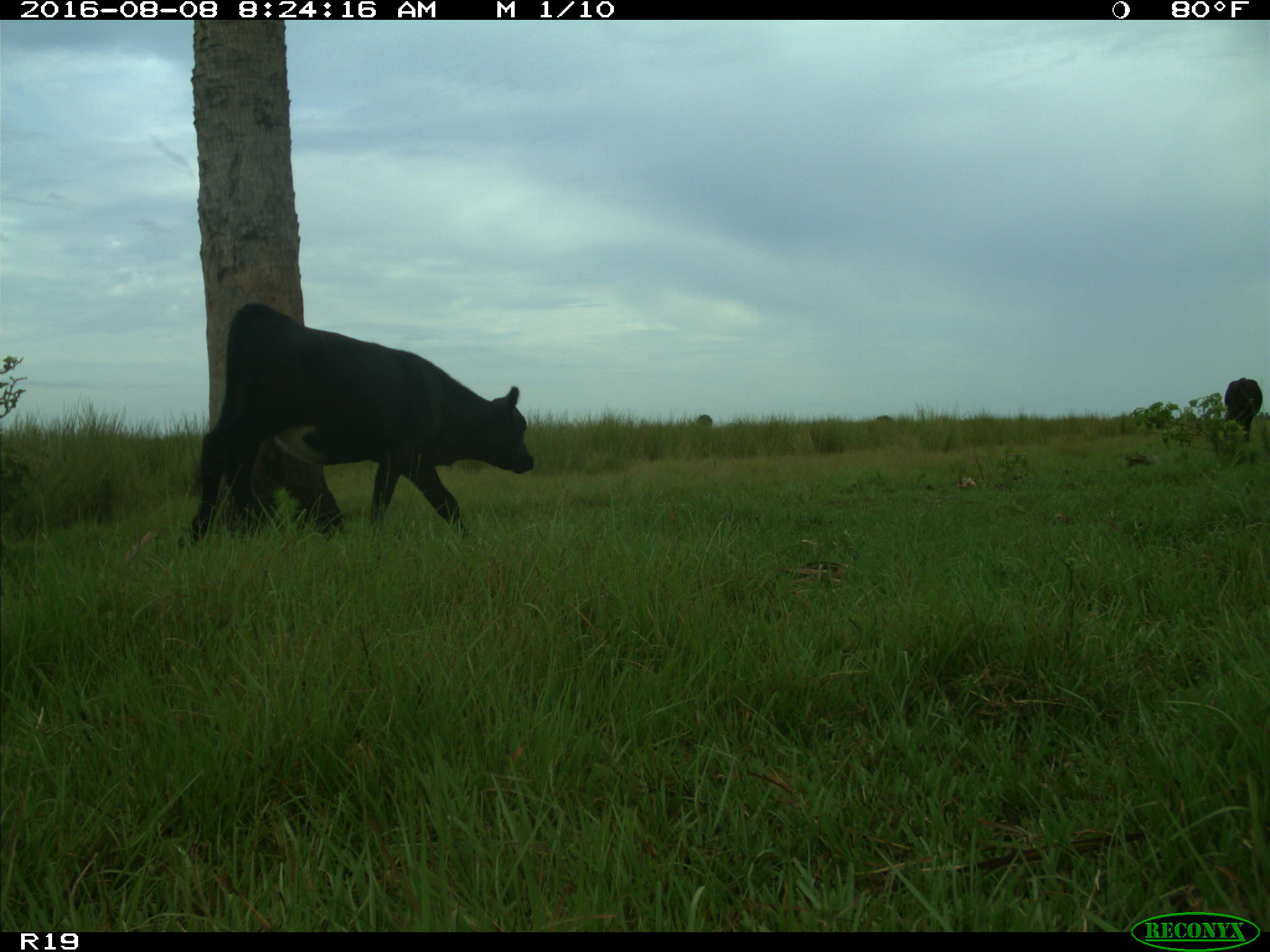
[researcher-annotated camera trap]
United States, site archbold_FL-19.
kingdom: Animalia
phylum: Chordata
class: Mammalia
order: Artiodactyla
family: Bovidae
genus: Bos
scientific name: Bos taurus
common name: domestic cow